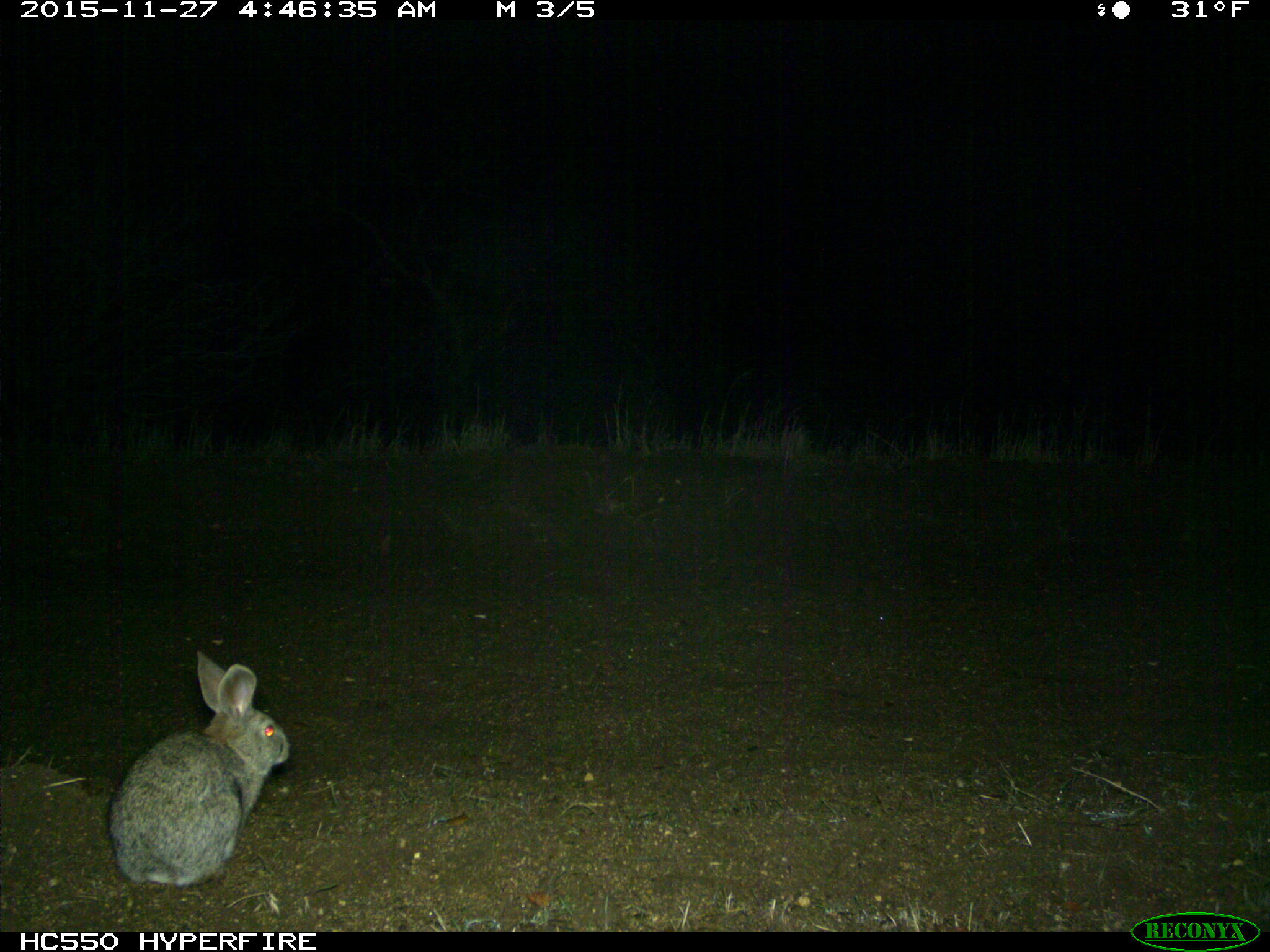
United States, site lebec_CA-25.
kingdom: Animalia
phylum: Chordata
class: Mammalia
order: Lagomorpha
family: Leporidae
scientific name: Leporidae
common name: rabbits and hares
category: unidentified rabbit